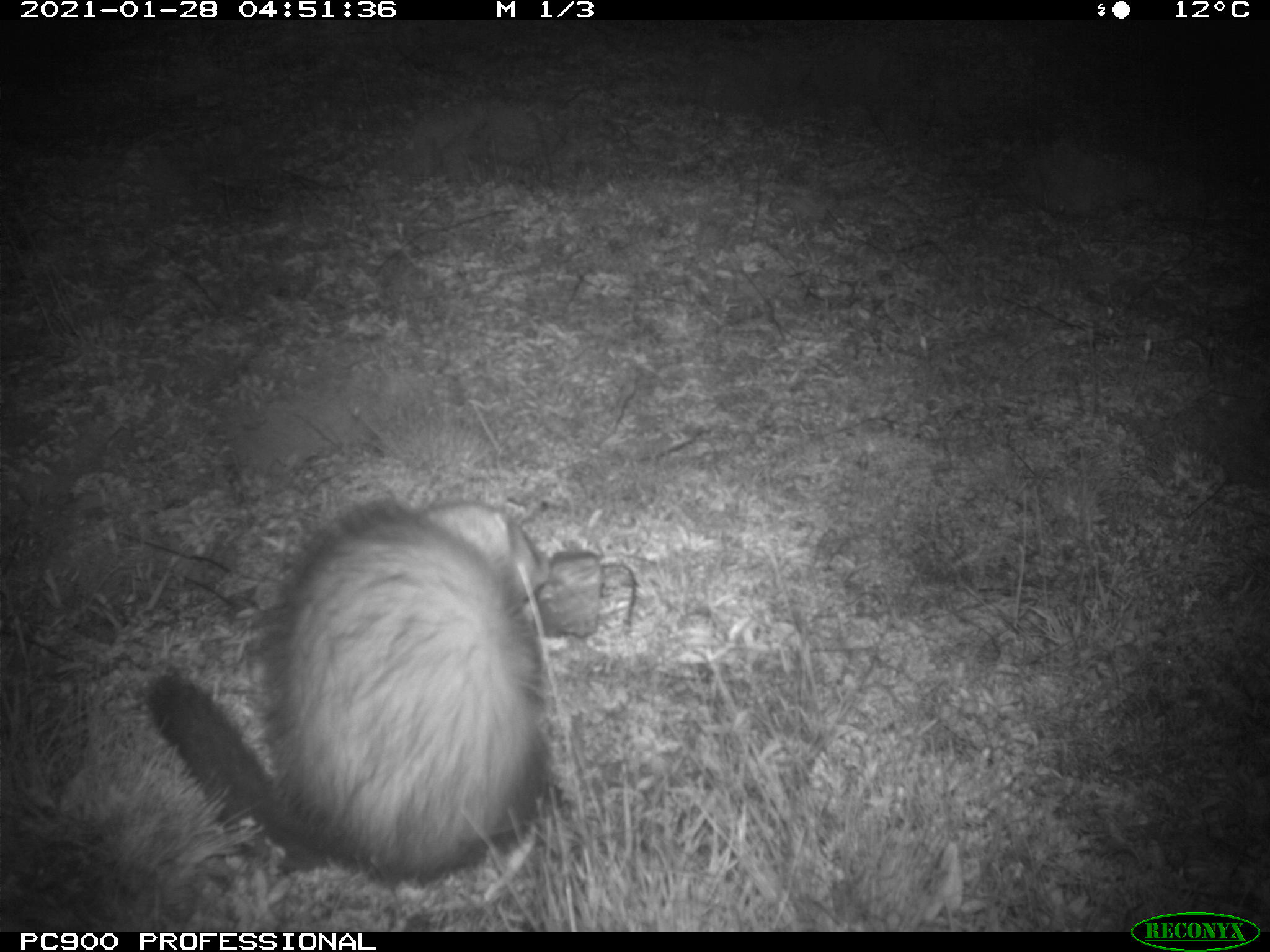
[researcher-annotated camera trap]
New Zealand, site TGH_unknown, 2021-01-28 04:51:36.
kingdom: Animalia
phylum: Chordata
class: Mammalia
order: Carnivora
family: Mustelidae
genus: Mustela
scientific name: Mustela furo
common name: ferret